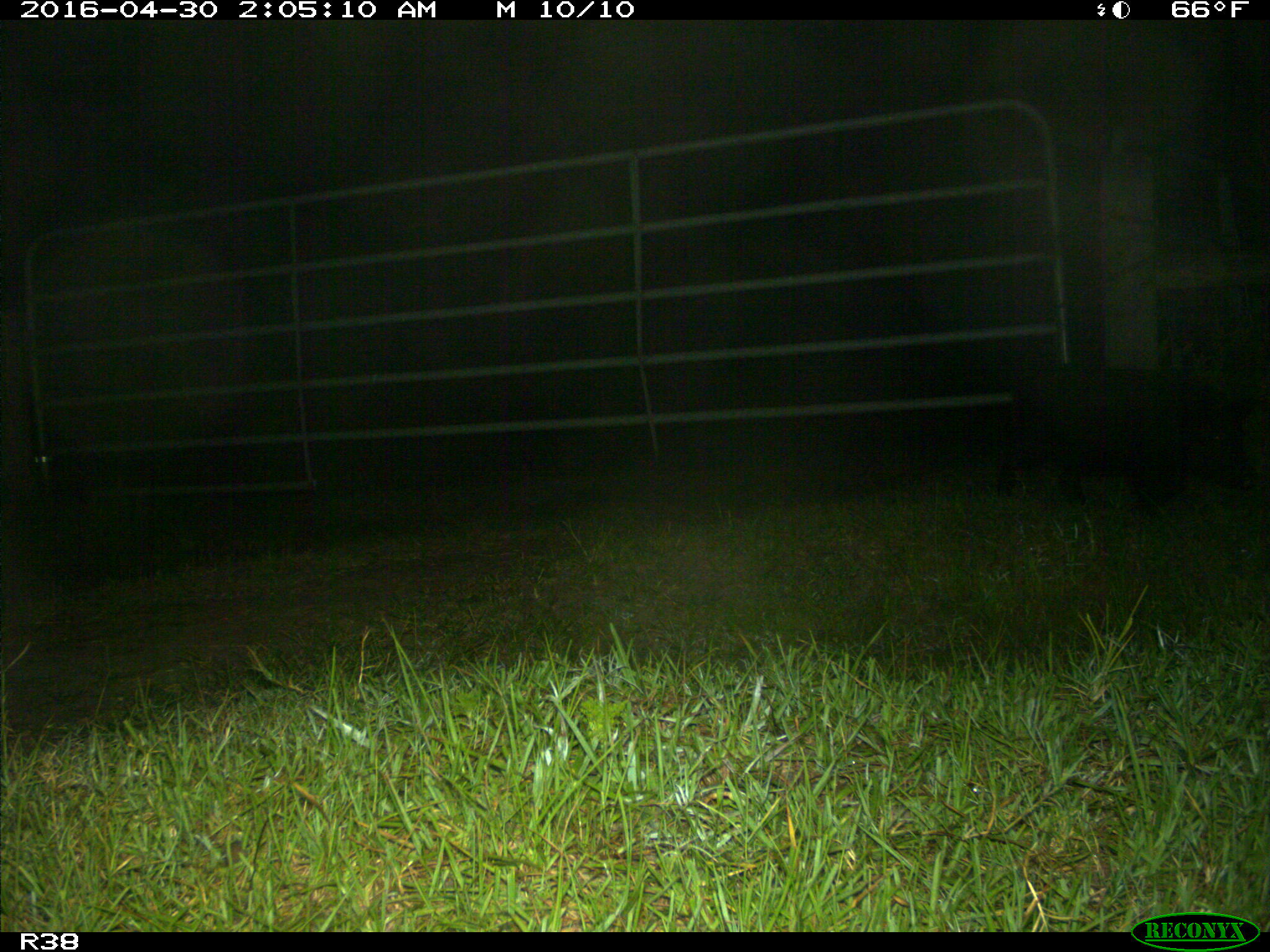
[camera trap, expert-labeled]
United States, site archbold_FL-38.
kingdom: Animalia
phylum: Chordata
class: Mammalia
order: Artiodactyla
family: Suidae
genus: Sus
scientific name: Sus scrofa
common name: wild boar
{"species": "Sus scrofa (wild boar)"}